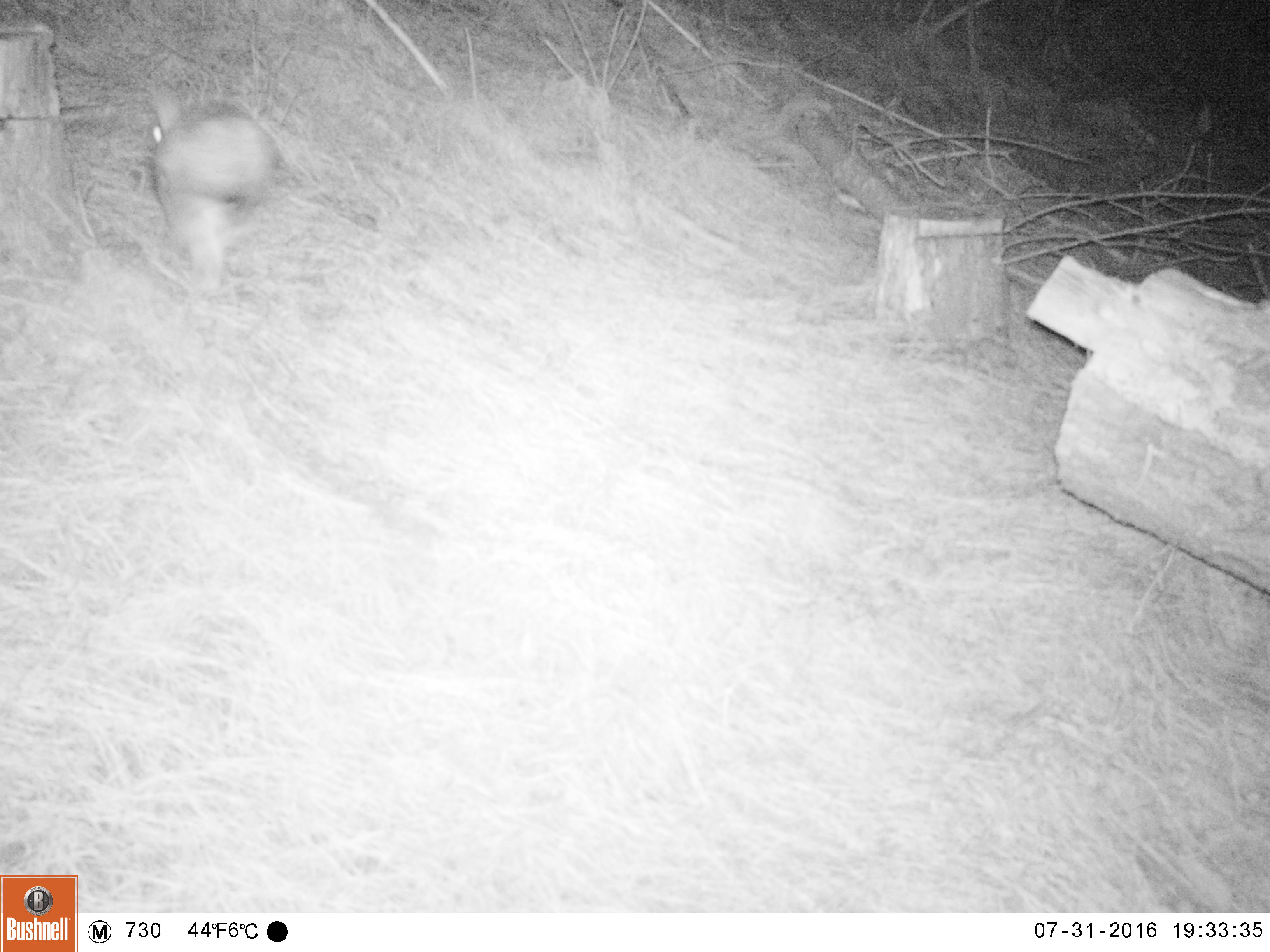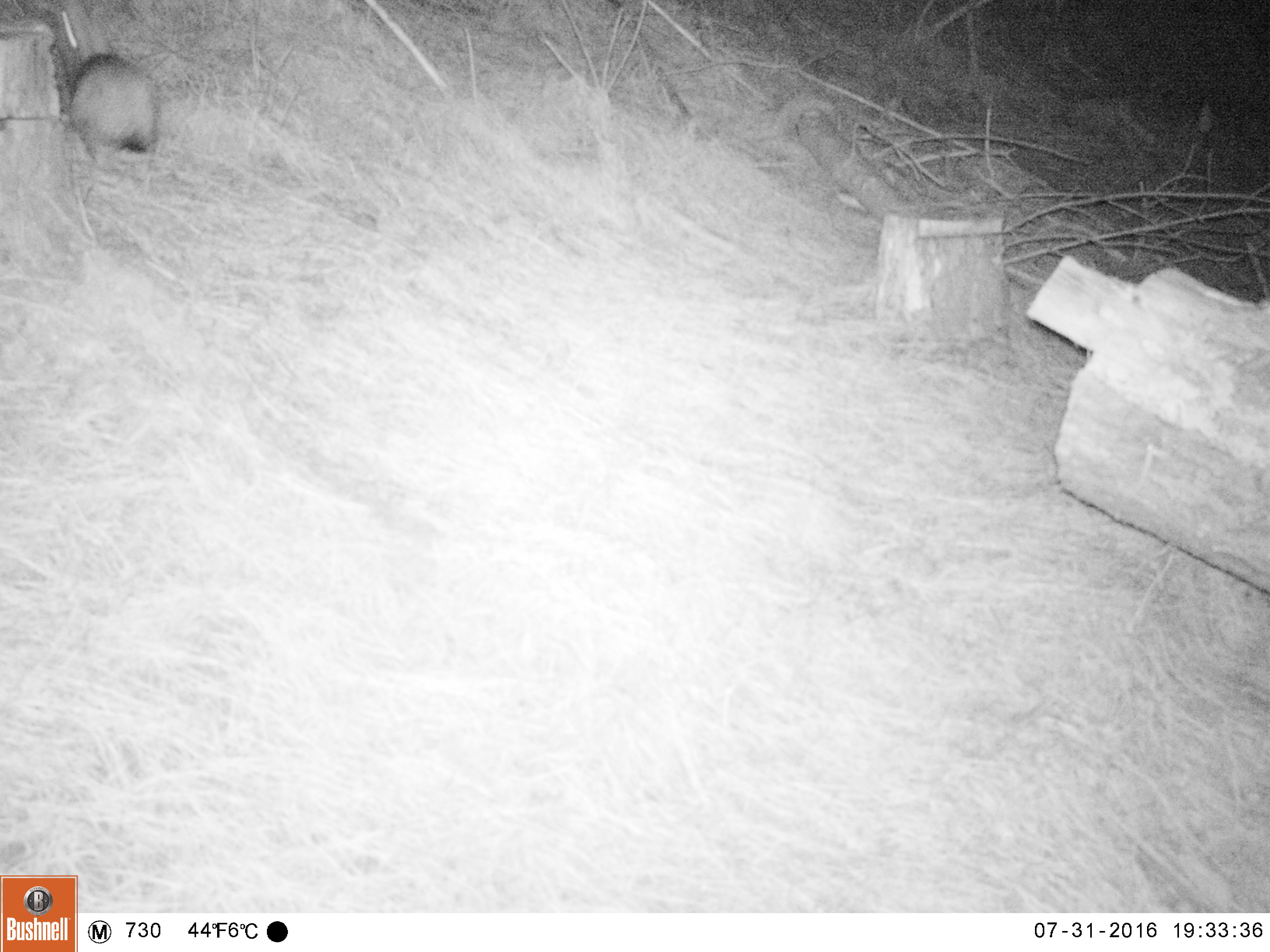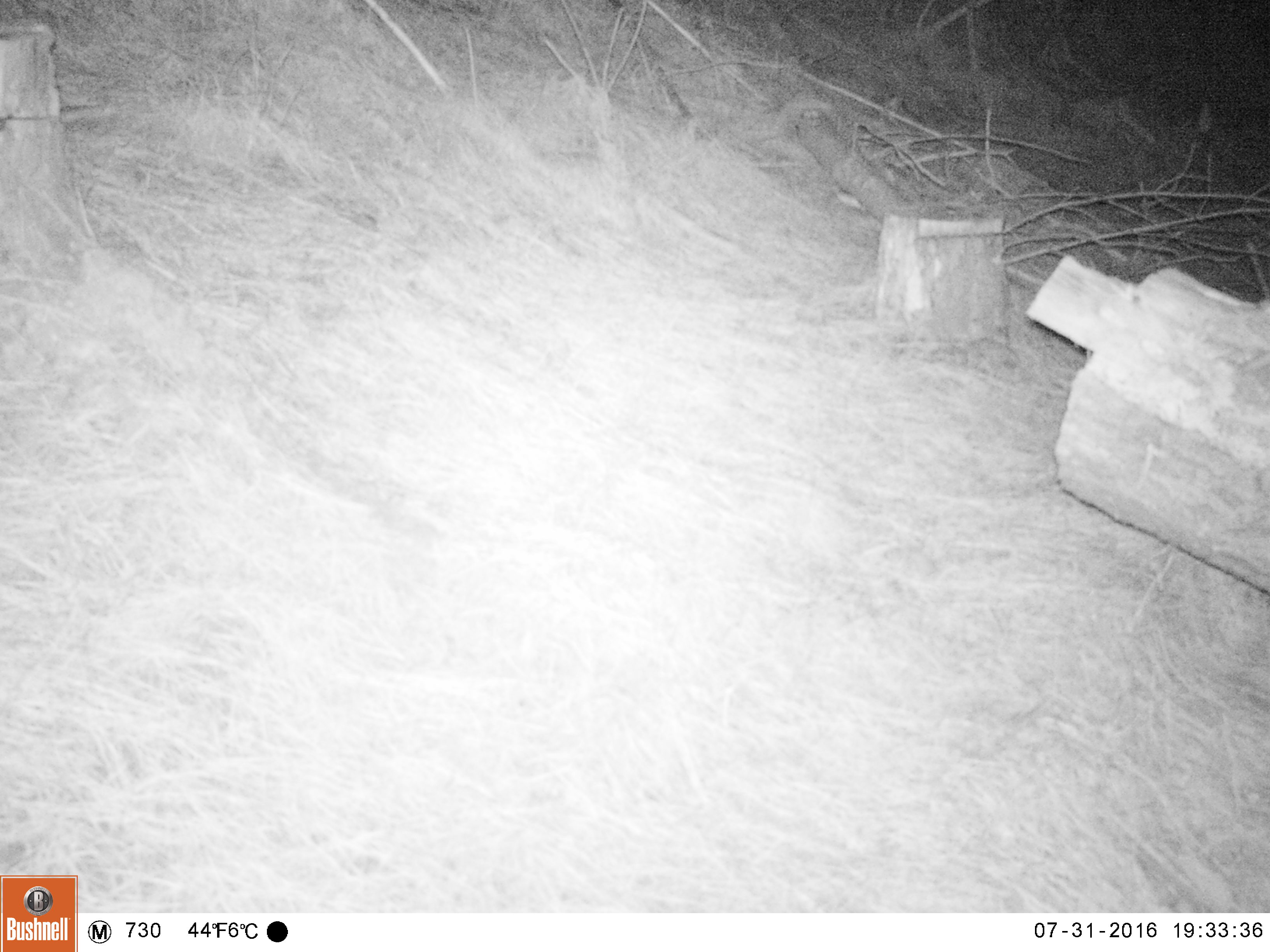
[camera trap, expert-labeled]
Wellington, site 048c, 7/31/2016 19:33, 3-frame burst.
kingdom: Animalia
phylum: Chordata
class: Mammalia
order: Lagomorpha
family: Leporidae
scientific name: Leporidae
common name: rabbit